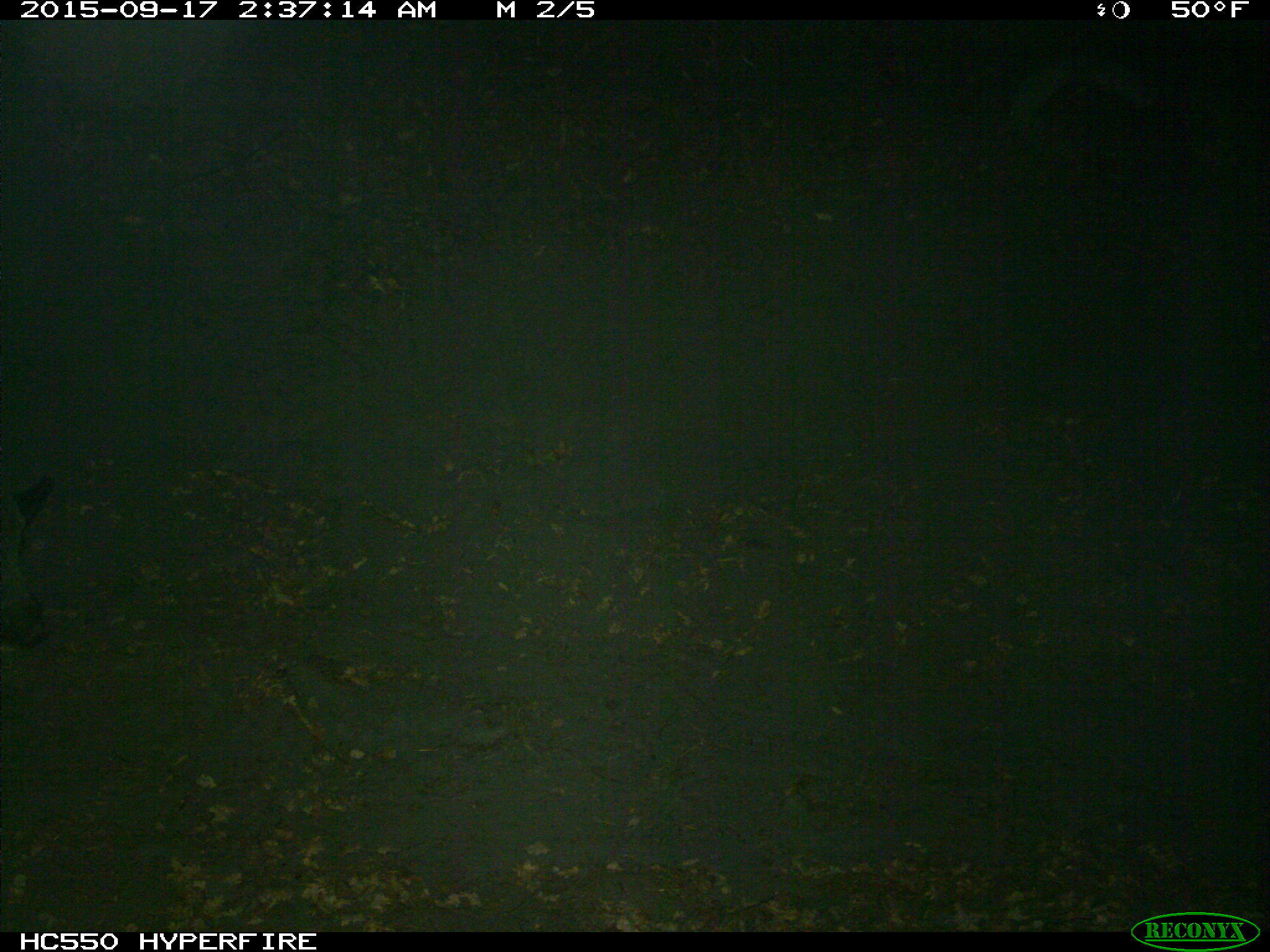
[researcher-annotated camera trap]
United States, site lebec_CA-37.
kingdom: Animalia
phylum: Chordata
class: Mammalia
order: Artiodactyla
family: Suidae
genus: Sus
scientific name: Sus scrofa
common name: wild boar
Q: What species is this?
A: Sus scrofa (wild boar).